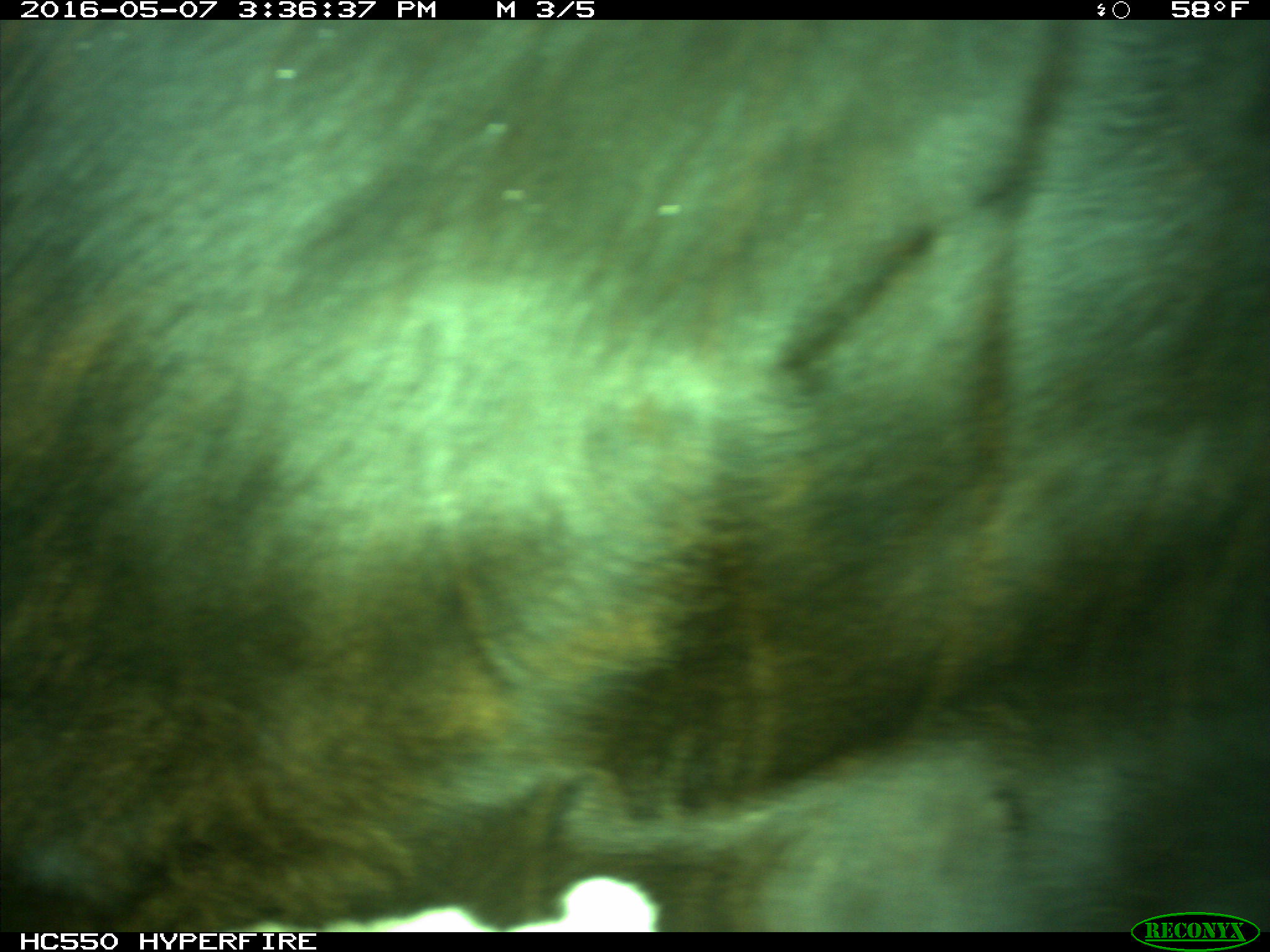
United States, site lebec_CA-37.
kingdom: Animalia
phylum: Chordata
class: Mammalia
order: Artiodactyla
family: Bovidae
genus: Bos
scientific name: Bos taurus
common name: domestic cow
Bos taurus (domestic cow).